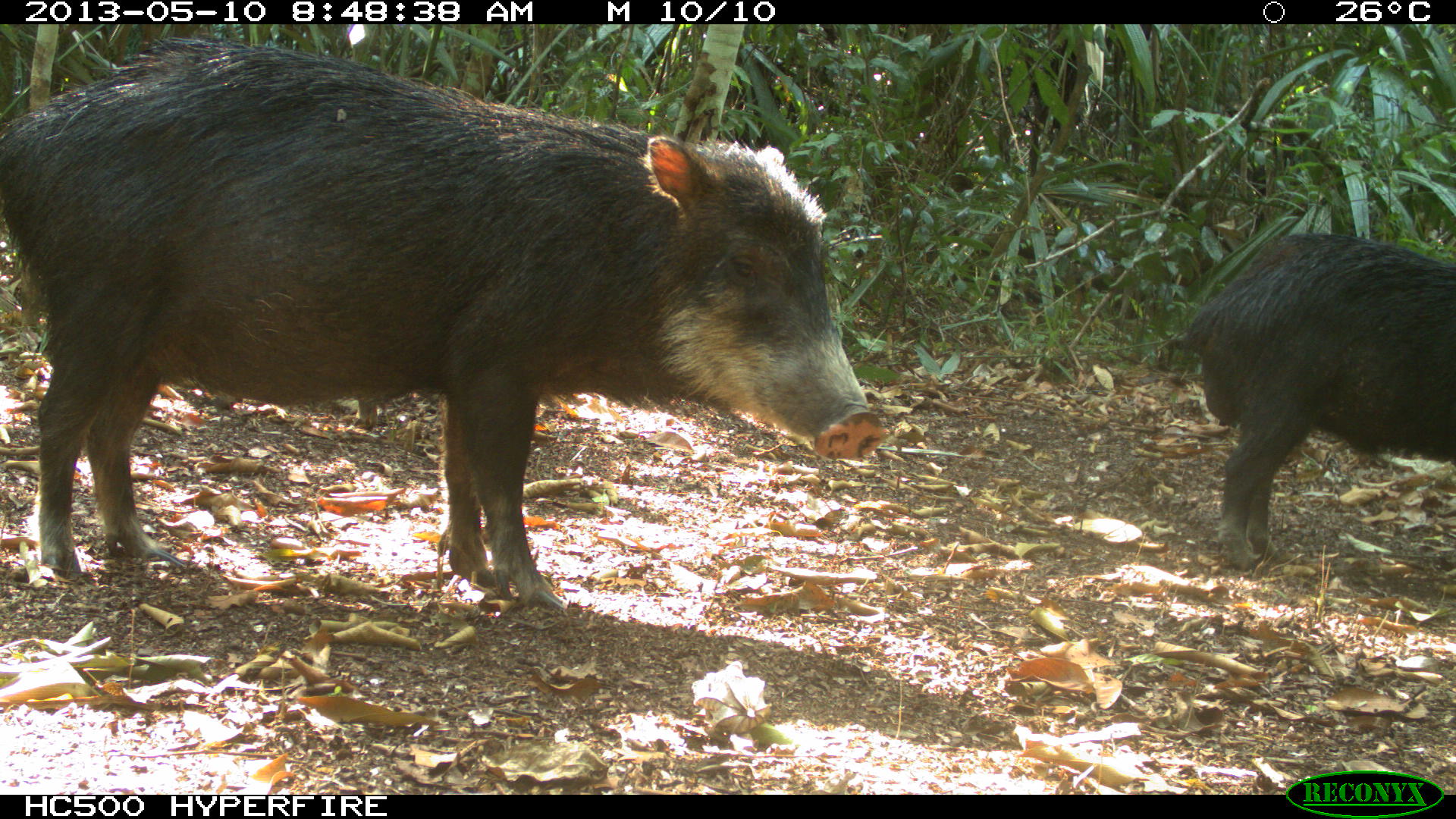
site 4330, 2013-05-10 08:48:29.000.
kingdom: Animalia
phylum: Chordata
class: Mammalia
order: Artiodactyla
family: Tayassuidae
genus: Tayassu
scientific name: Tayassu pecari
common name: white-lipped peccary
Tayassu pecari (white-lipped peccary), count 4.